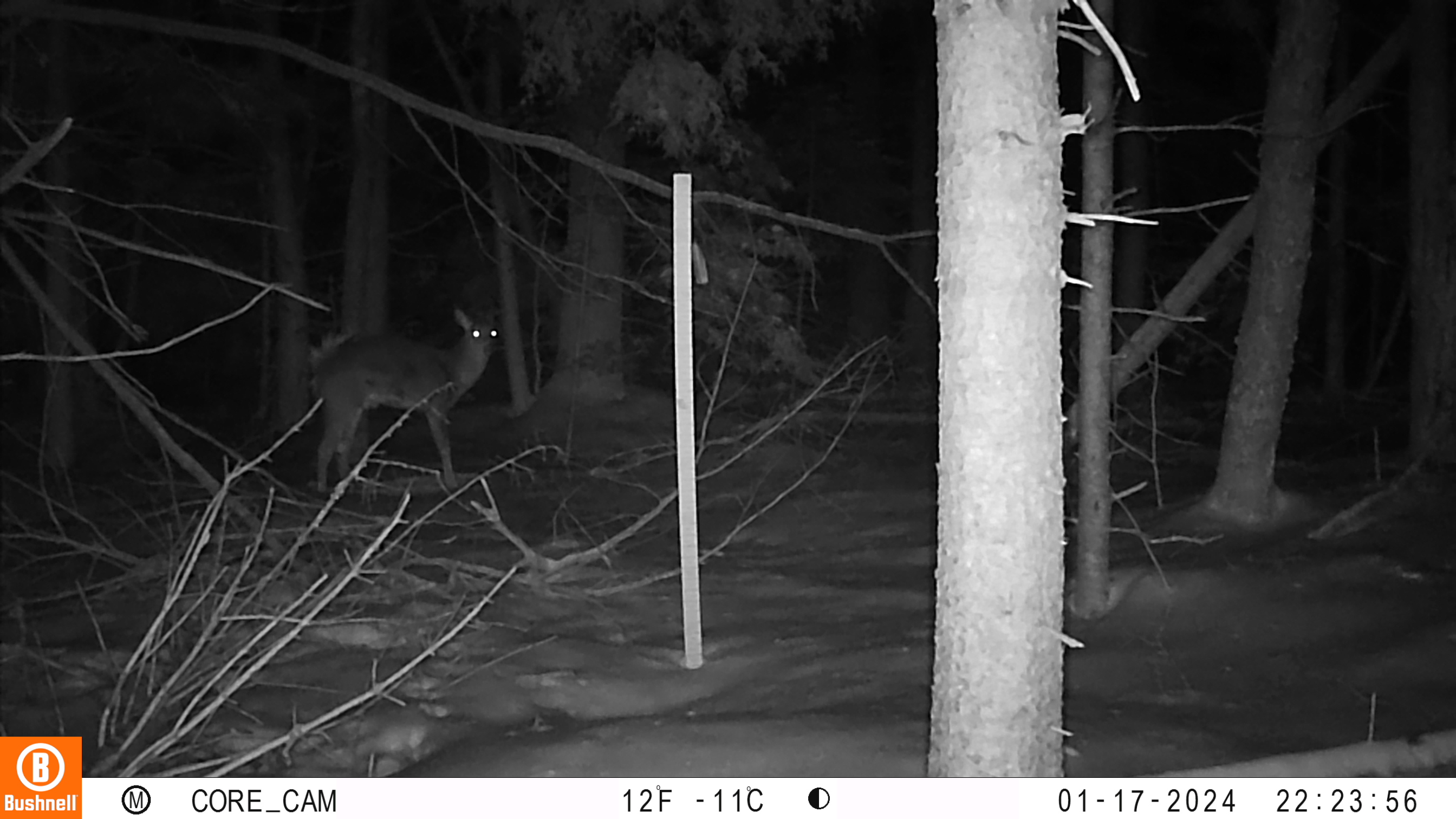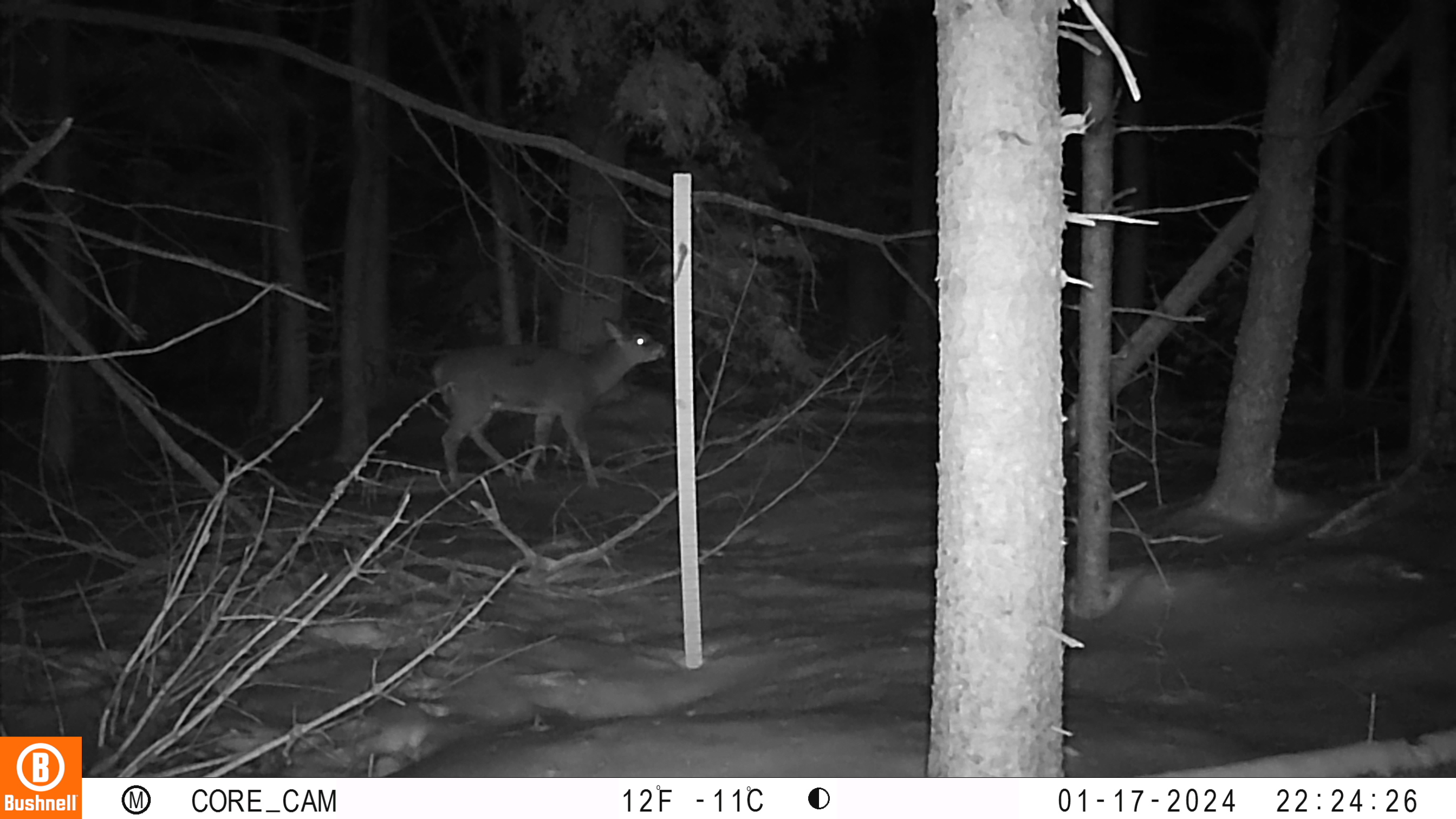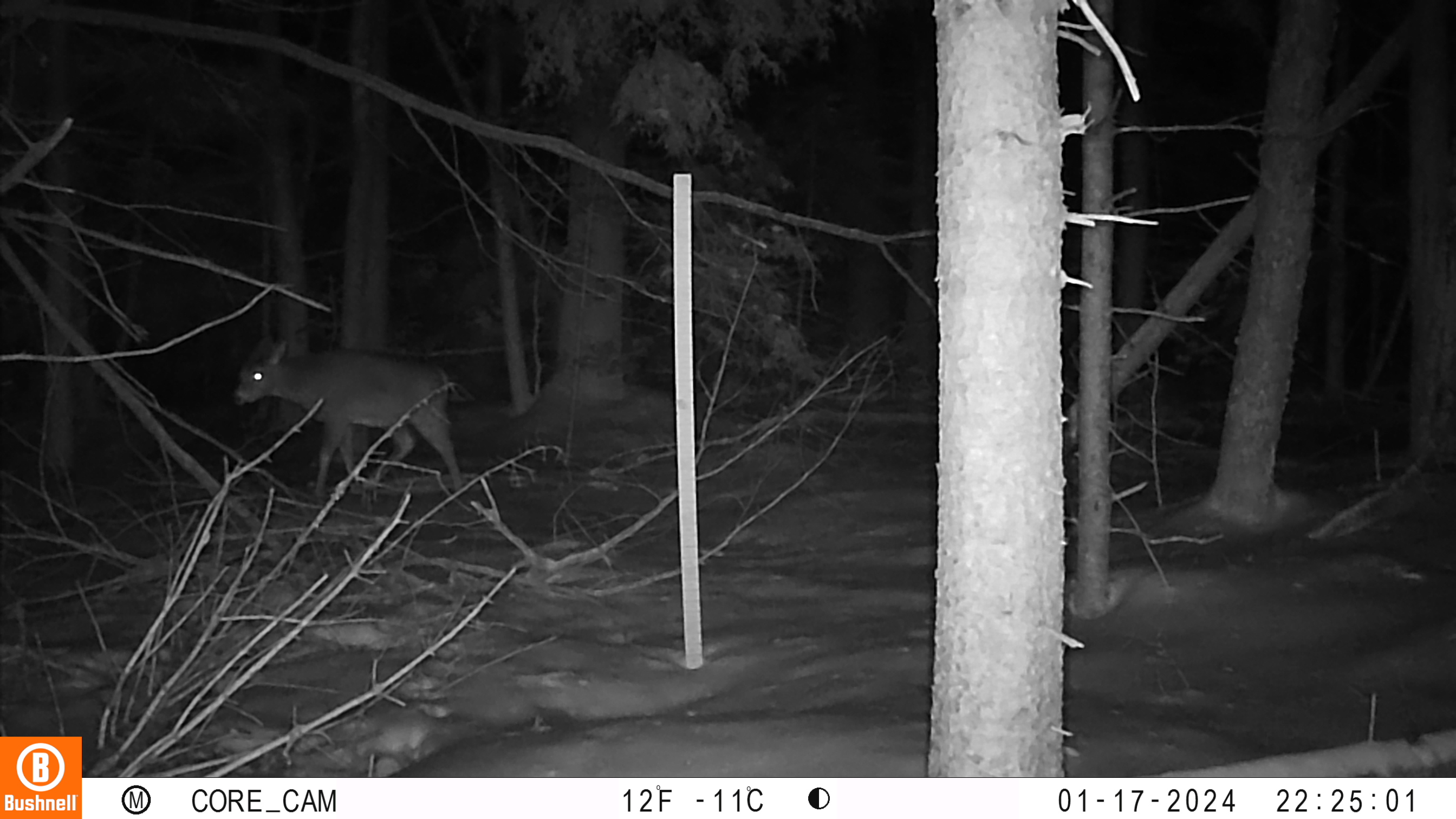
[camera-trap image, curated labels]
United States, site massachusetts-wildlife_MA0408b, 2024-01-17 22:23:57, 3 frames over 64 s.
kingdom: Animalia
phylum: Chordata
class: Mammalia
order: Artiodactyla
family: Cervidae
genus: Odocoileus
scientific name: Odocoileus virginianus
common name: white-tailed deer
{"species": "white-tailed deer (Odocoileus virginianus)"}